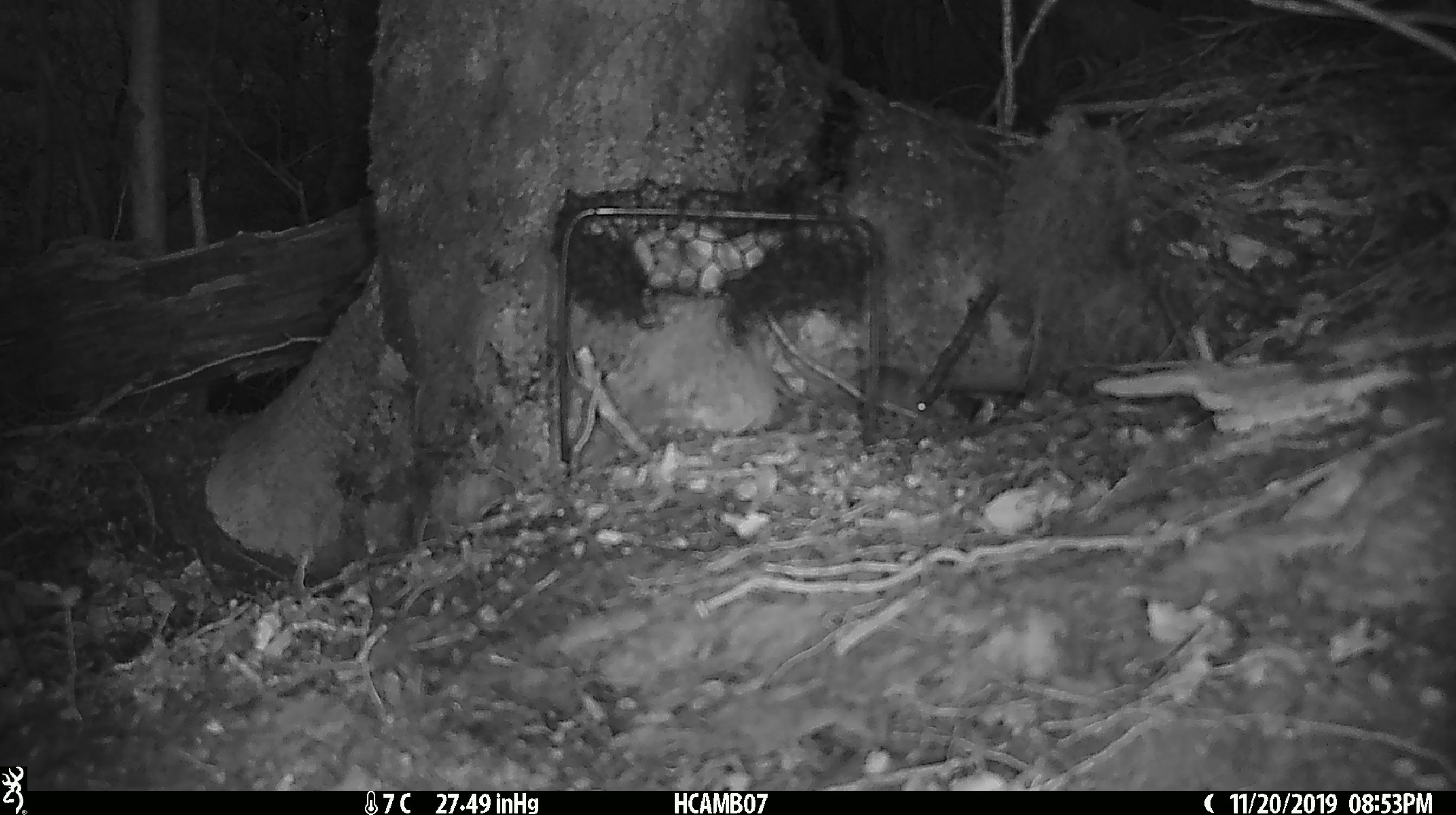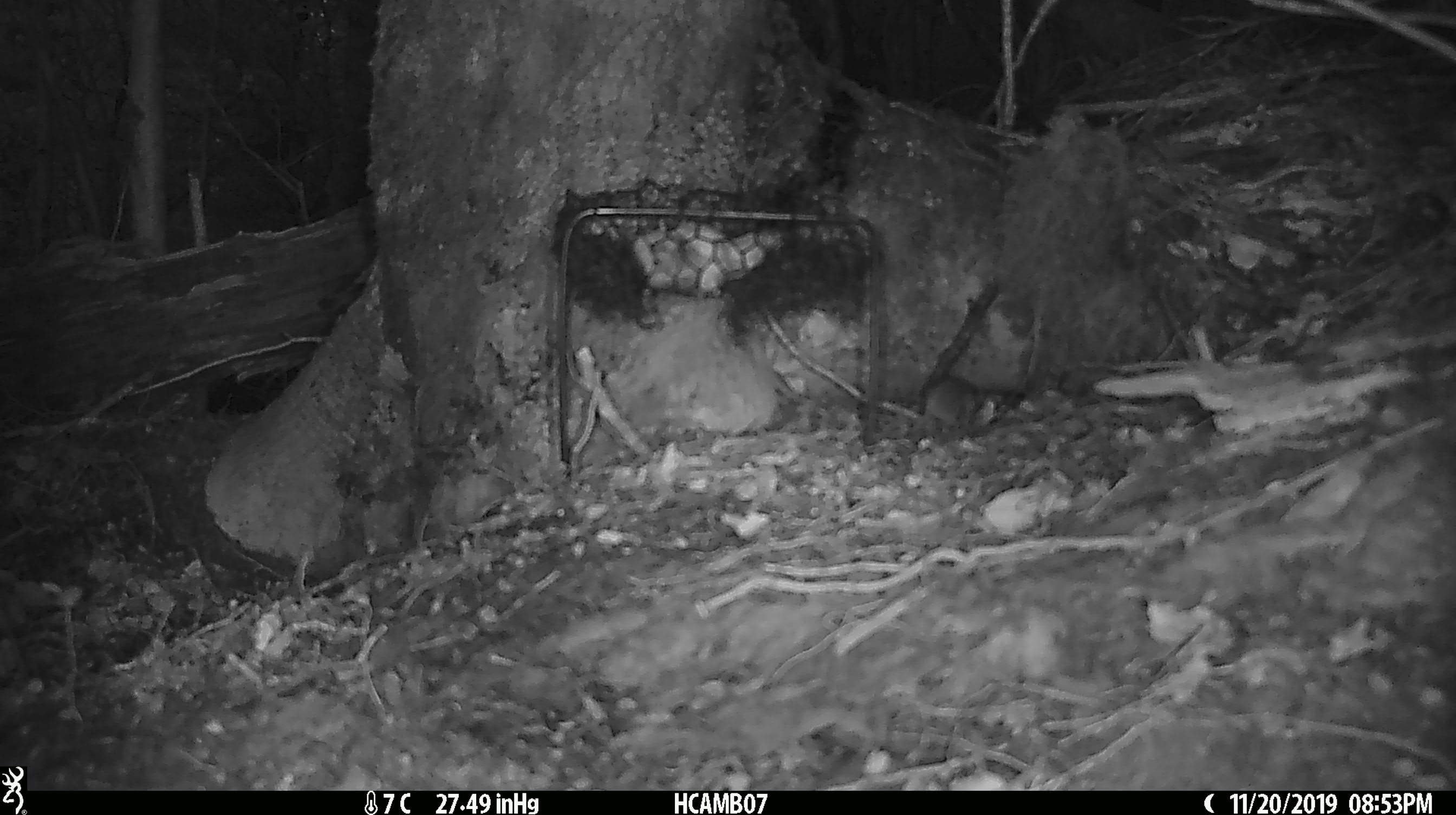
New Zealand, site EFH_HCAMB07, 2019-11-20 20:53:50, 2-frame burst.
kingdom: Animalia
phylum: Chordata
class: Mammalia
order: Rodentia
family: Muridae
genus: Mus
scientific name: Mus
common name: mouse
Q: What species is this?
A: Mouse (Mus).